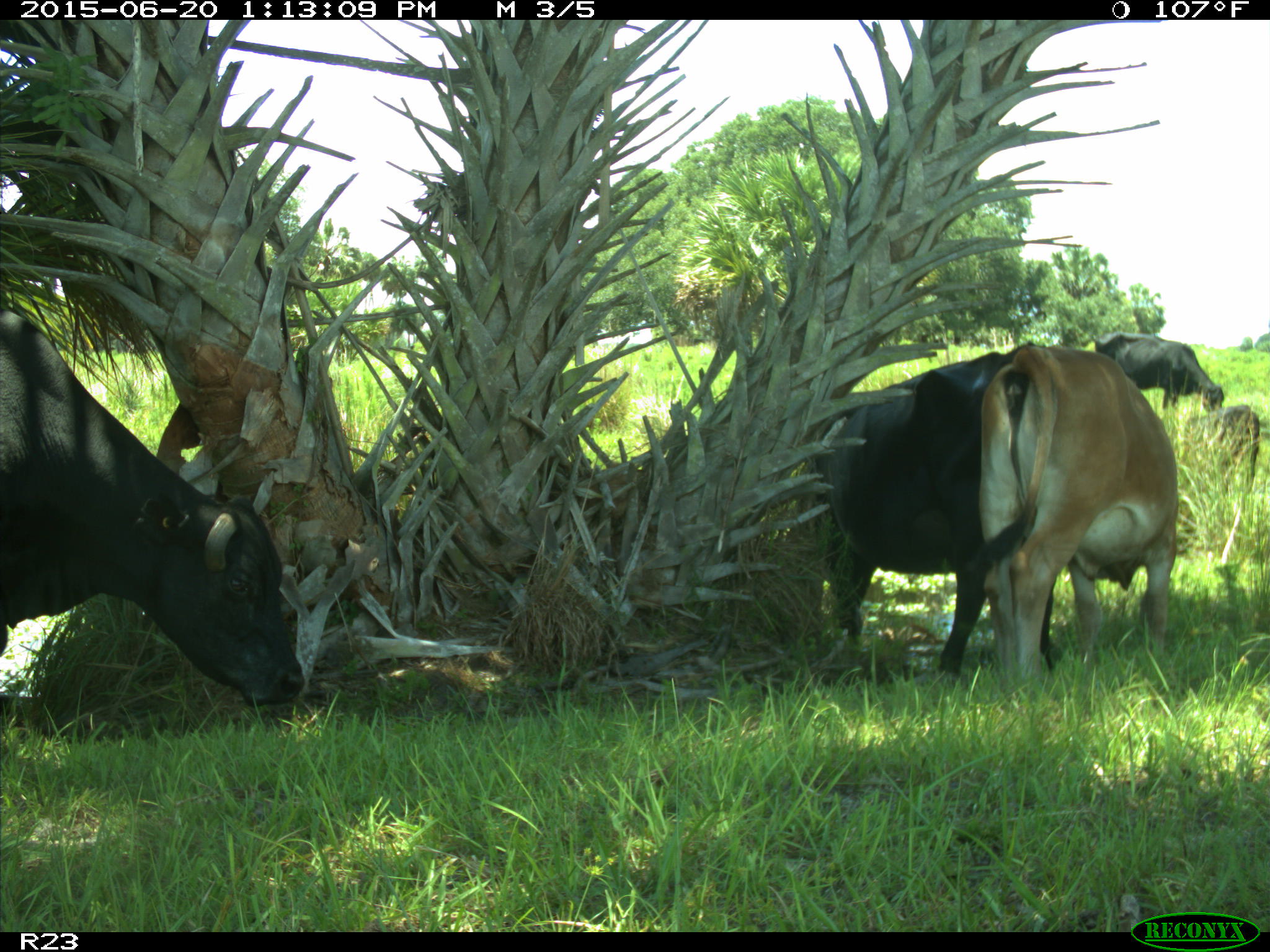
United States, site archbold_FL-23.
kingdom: Animalia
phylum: Chordata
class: Mammalia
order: Artiodactyla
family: Bovidae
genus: Bos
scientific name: Bos taurus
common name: domestic cow